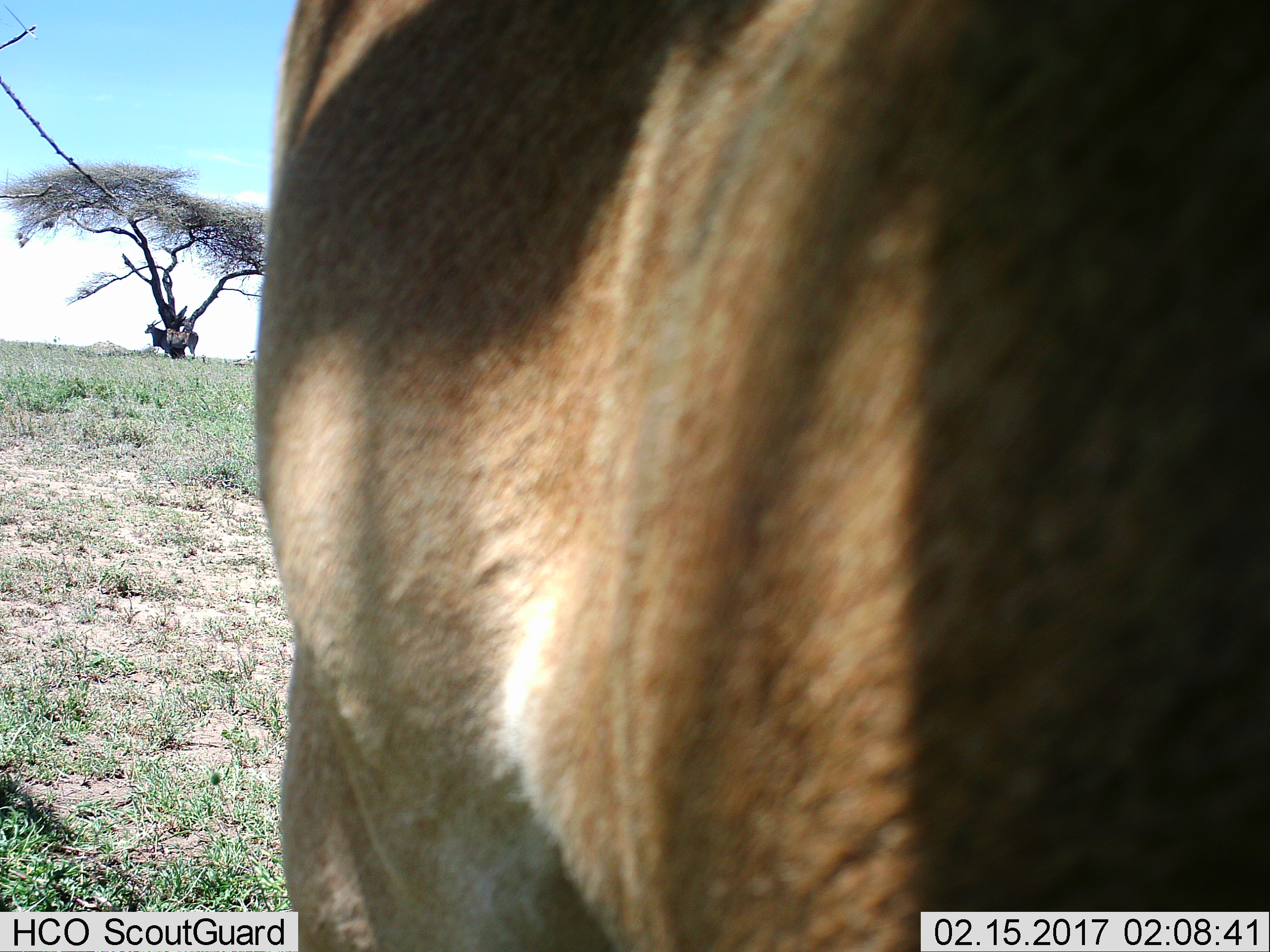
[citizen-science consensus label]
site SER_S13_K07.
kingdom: Animalia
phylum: Chordata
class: Mammalia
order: Artiodactyla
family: Bovidae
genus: Tragelaphus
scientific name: Tragelaphus oryx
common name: eland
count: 1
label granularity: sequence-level